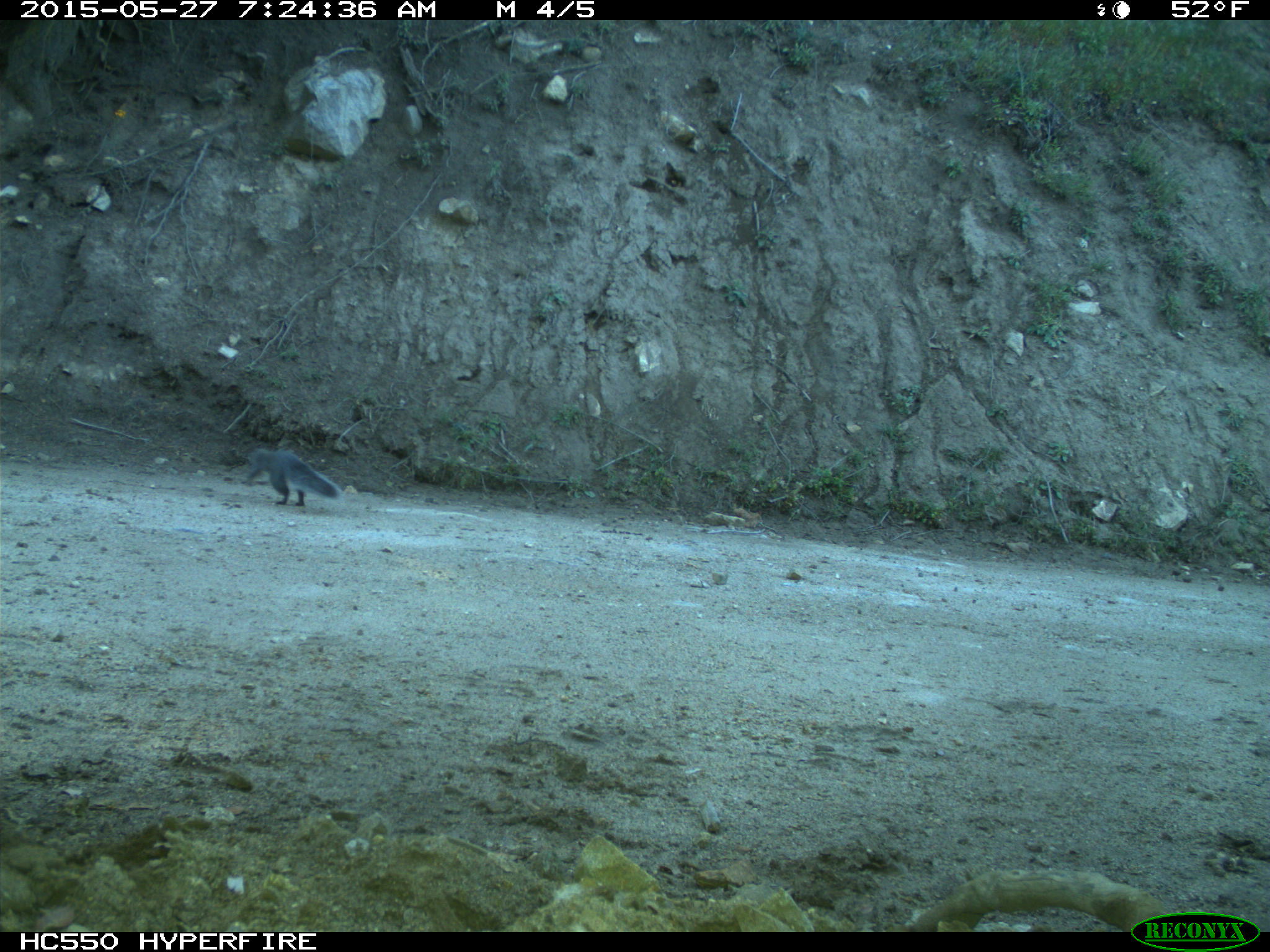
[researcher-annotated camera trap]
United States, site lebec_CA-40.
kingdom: Animalia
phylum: Chordata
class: Mammalia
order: Rodentia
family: Sciuridae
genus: Sciurus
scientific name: Sciurus carolinensis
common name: eastern gray squirrel